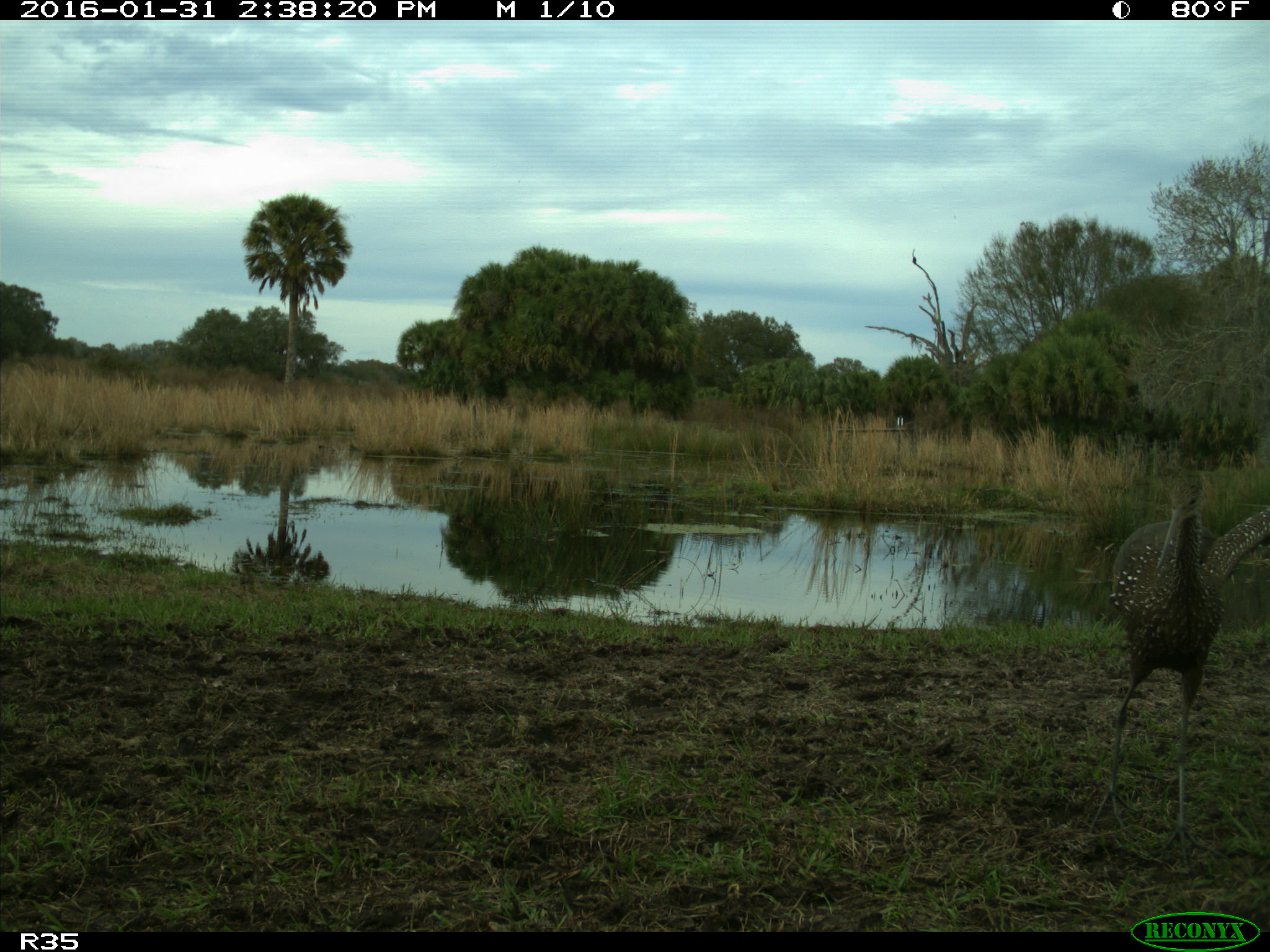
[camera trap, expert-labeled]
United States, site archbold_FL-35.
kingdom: Animalia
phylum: Chordata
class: Aves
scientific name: Aves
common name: birds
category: unidentified bird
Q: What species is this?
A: Unidentified bird (birds) (Aves).